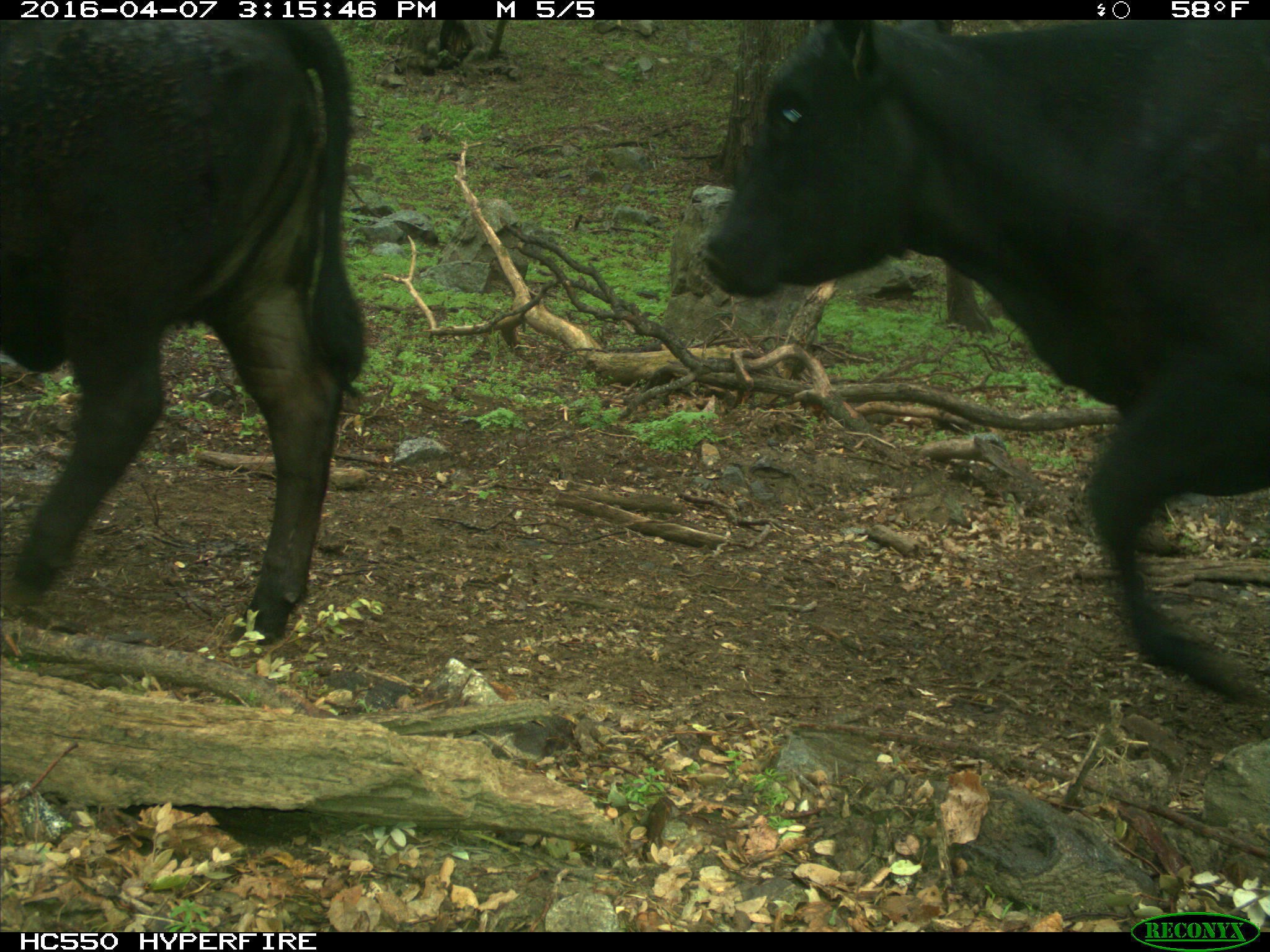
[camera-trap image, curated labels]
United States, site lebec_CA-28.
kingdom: Animalia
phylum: Chordata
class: Mammalia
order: Artiodactyla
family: Bovidae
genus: Bos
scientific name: Bos taurus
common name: domestic cow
Bos taurus (domestic cow).